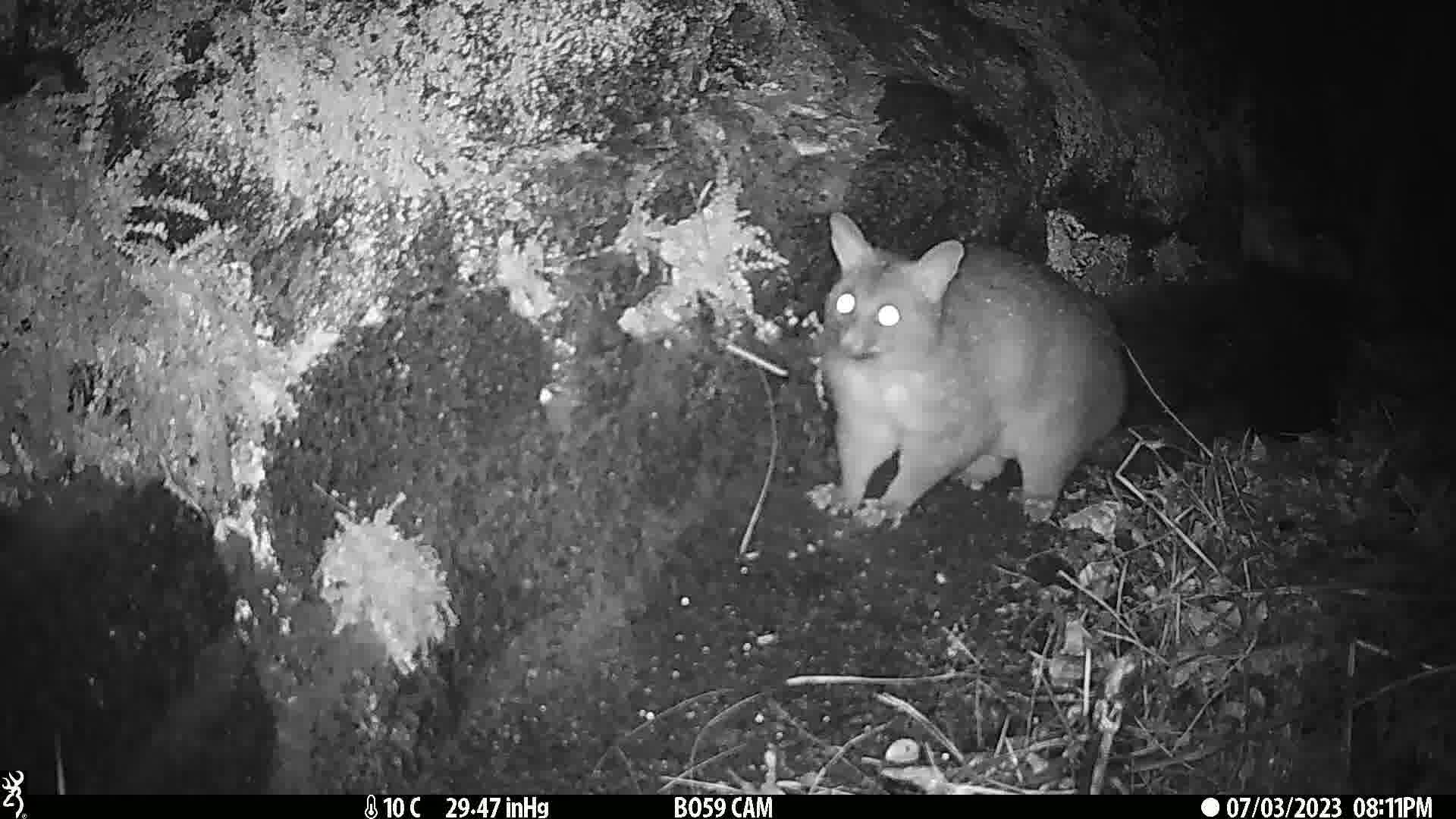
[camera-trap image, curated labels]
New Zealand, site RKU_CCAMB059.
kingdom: Animalia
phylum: Chordata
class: Mammalia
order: Diprotodontia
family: Phalangeridae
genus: Trichosurus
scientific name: Trichosurus vulpecula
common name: common brushtail possum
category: possum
Possum (common brushtail possum) (Trichosurus vulpecula).